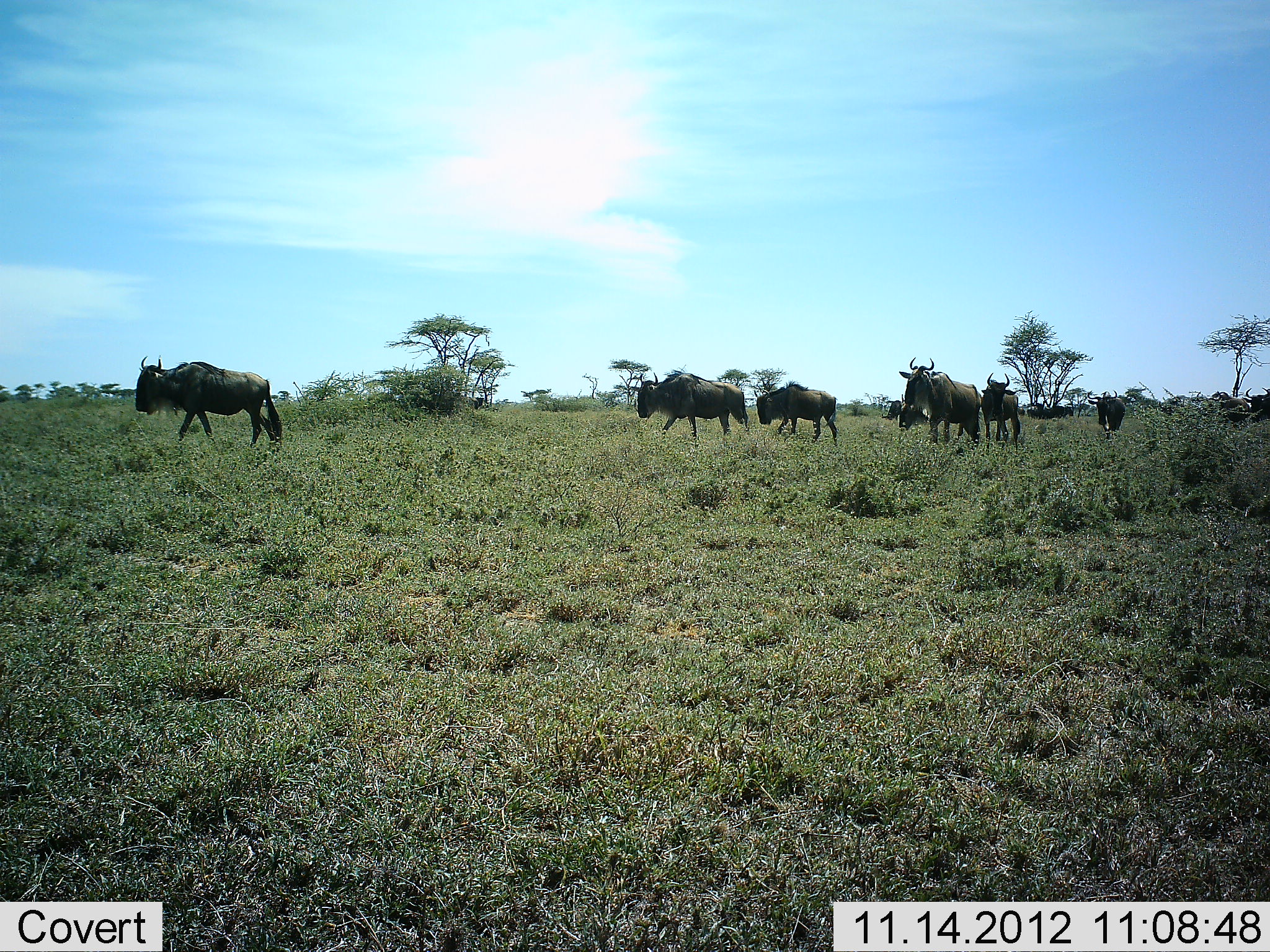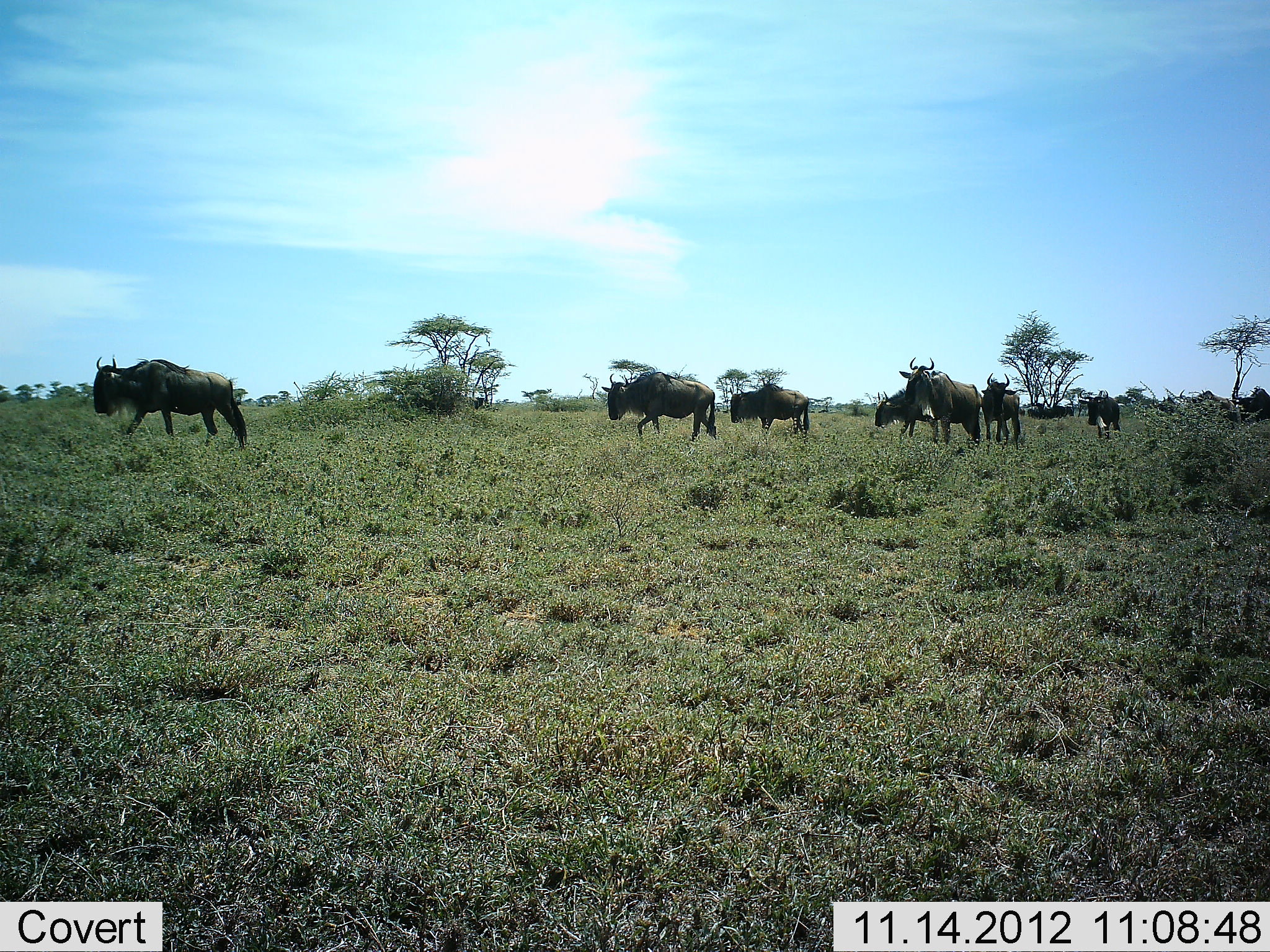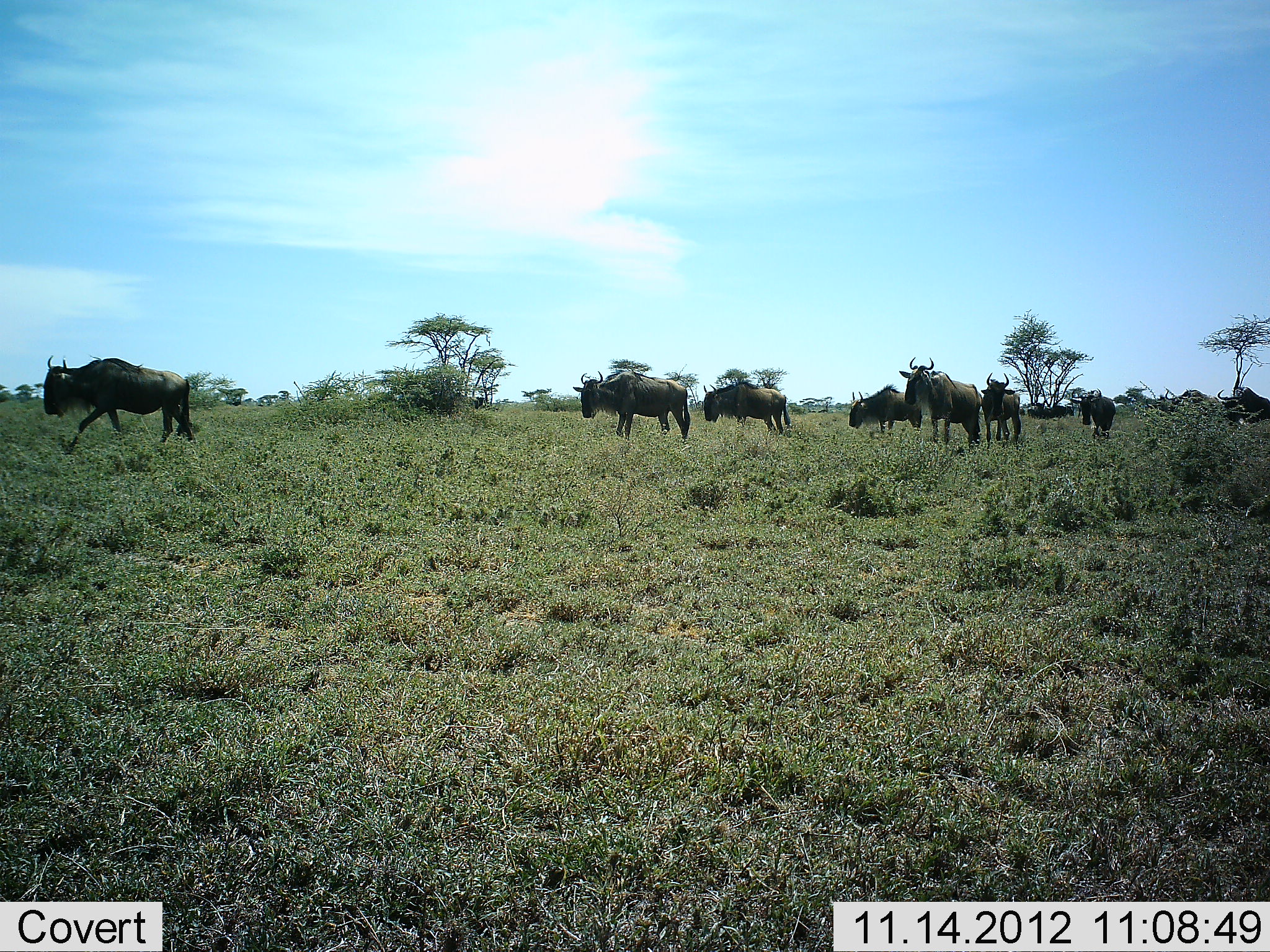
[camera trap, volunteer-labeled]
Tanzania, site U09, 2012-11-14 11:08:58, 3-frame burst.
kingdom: Animalia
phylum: Chordata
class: Mammalia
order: Artiodactyla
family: Bovidae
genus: Connochaetes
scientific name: Connochaetes taurinus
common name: blue wildebeest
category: wildebeest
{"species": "wildebeest (blue wildebeest) (Connochaetes taurinus)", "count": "9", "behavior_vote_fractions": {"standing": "40%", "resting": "10%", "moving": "100%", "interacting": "0%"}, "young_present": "0%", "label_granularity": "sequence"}